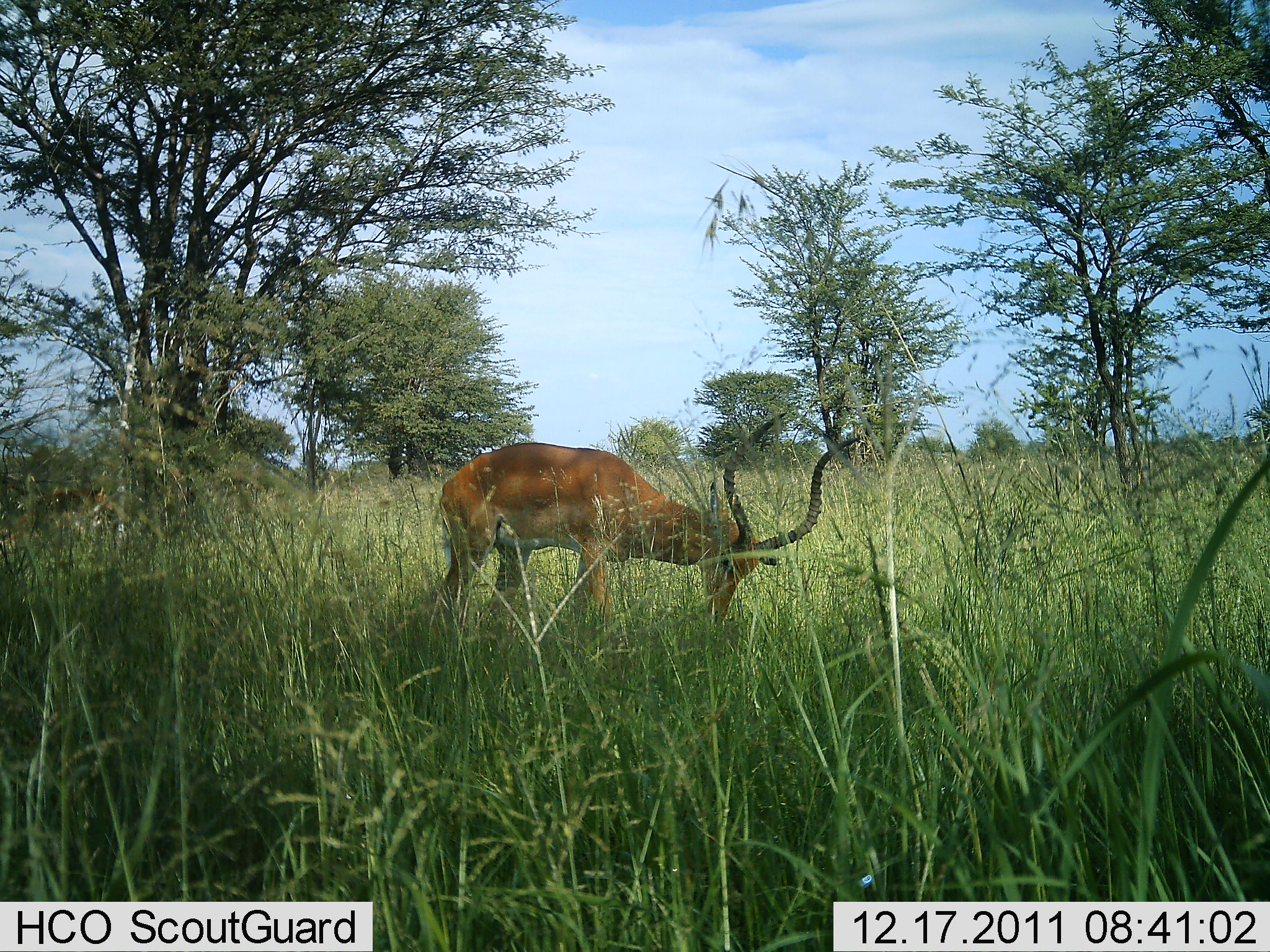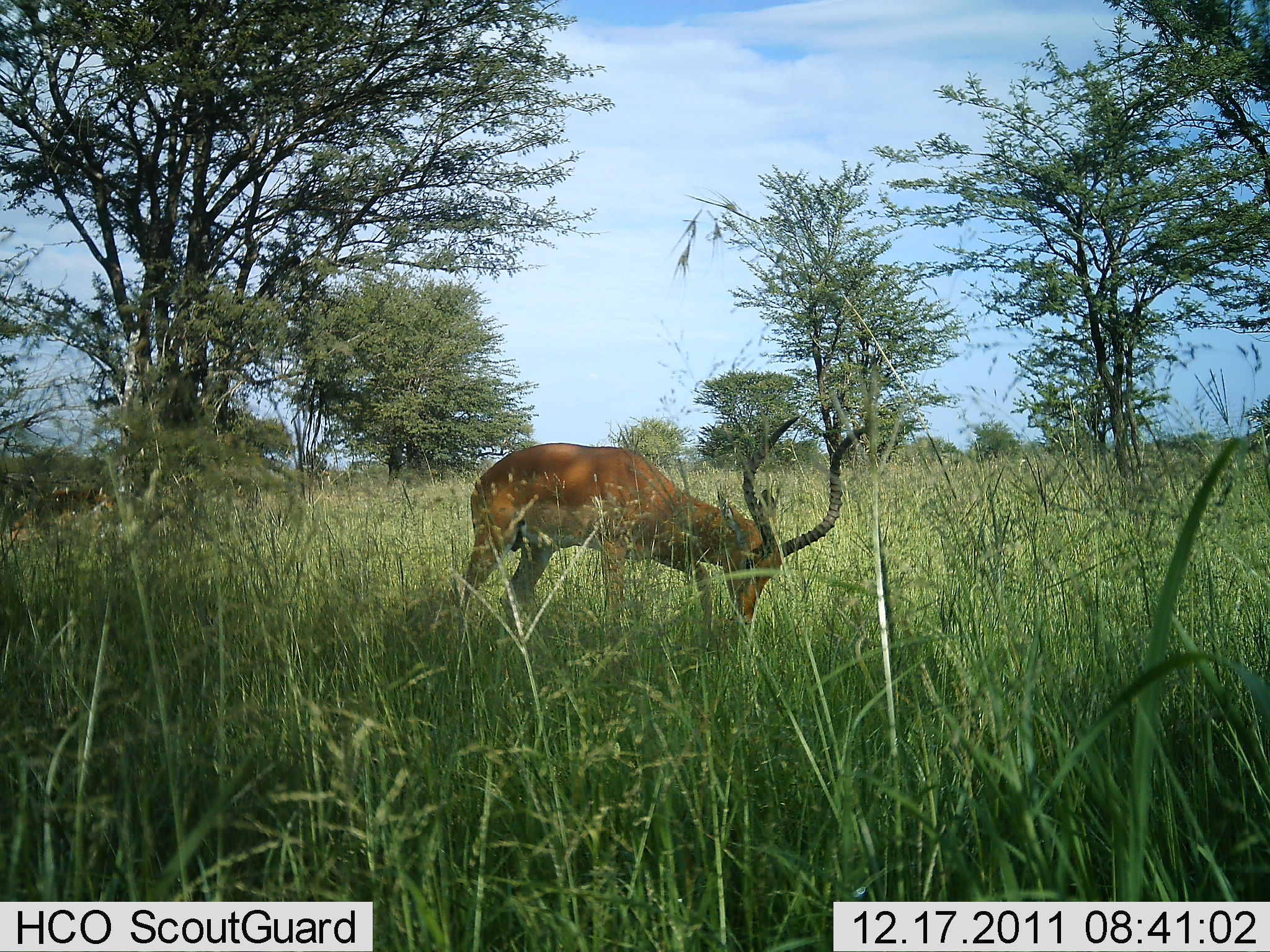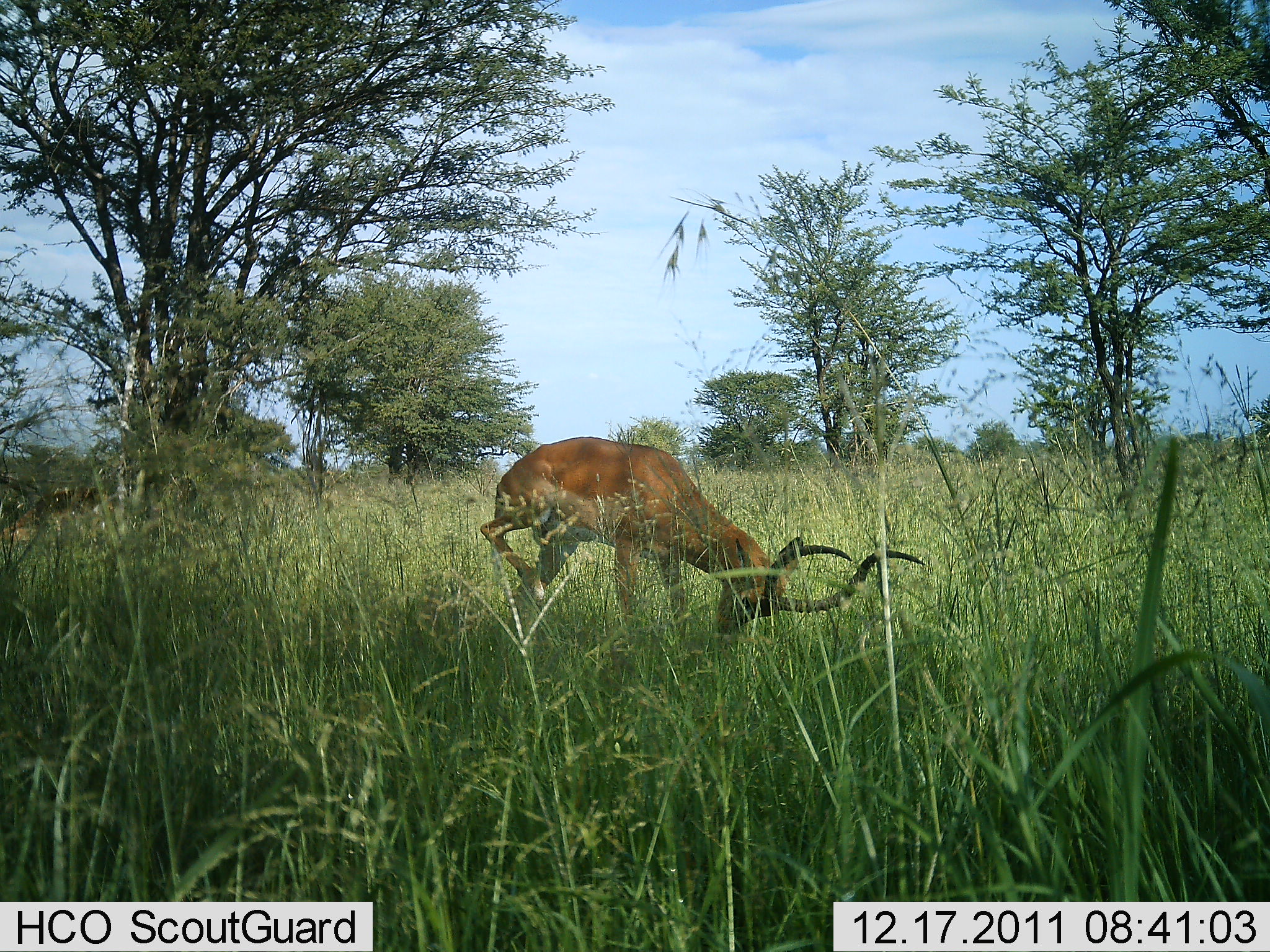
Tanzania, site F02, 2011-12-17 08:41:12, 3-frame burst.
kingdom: Animalia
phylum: Chordata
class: Mammalia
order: Artiodactyla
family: Bovidae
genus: Aepyceros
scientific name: Aepyceros melampus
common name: impala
Impala (Aepyceros melampus), count 1. Behavior (volunteer vote fractions): standing 23%, resting 0%, moving 15%, interacting 0%. Young present (vote fraction): 0%. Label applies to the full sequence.